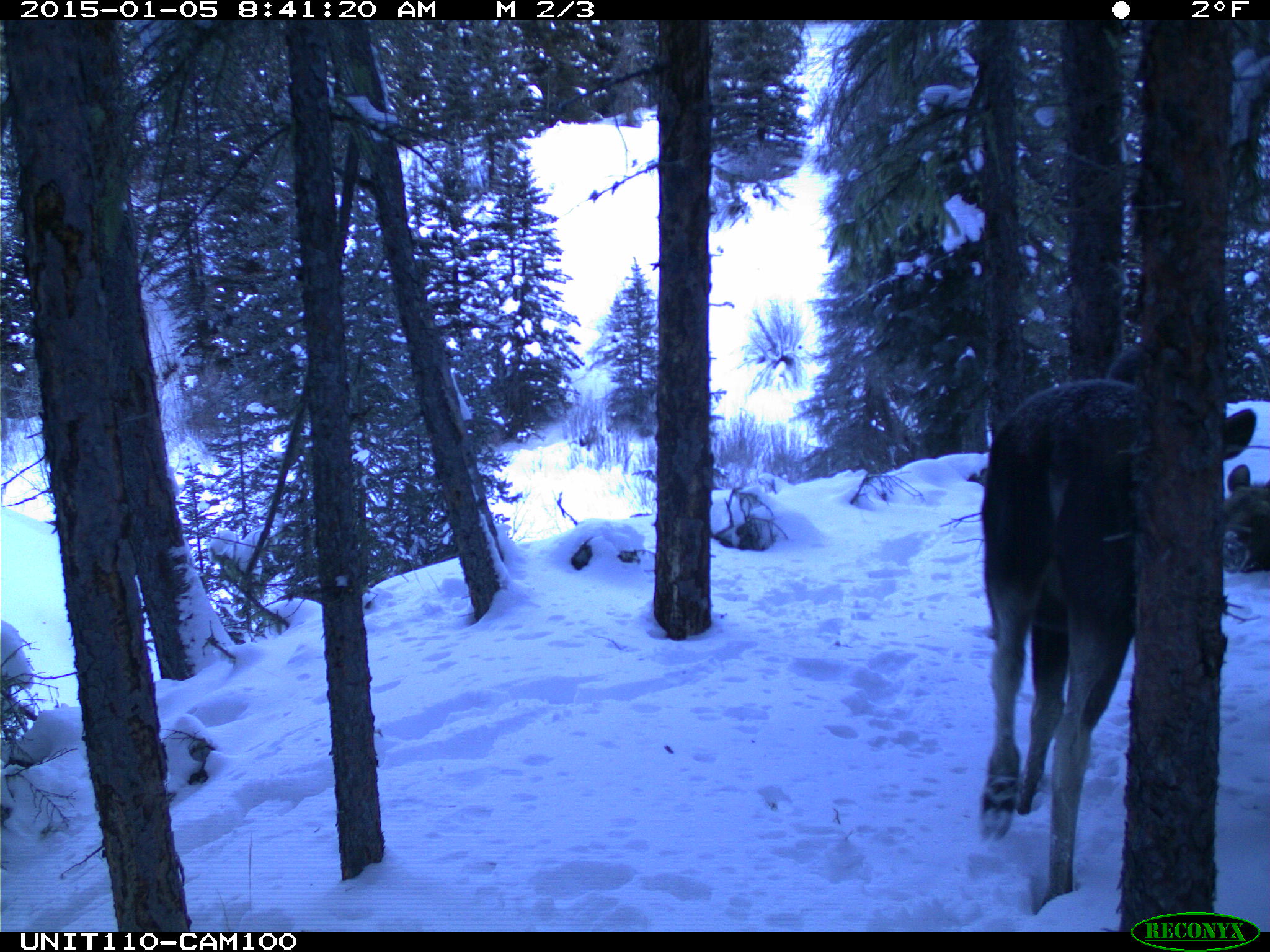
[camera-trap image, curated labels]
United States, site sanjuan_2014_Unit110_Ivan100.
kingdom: Animalia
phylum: Chordata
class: Mammalia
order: Artiodactyla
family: Cervidae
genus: Alces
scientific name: Alces alces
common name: moose